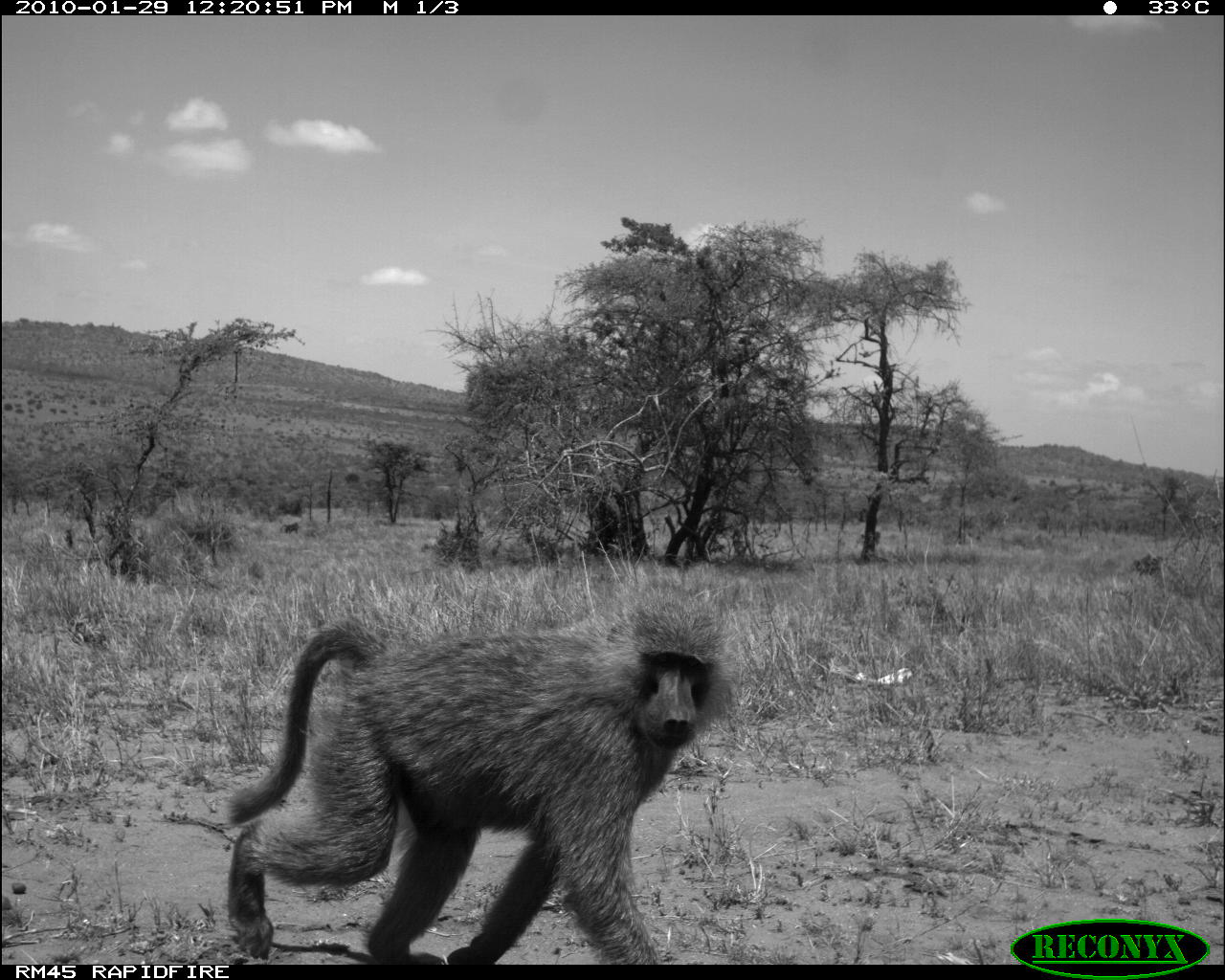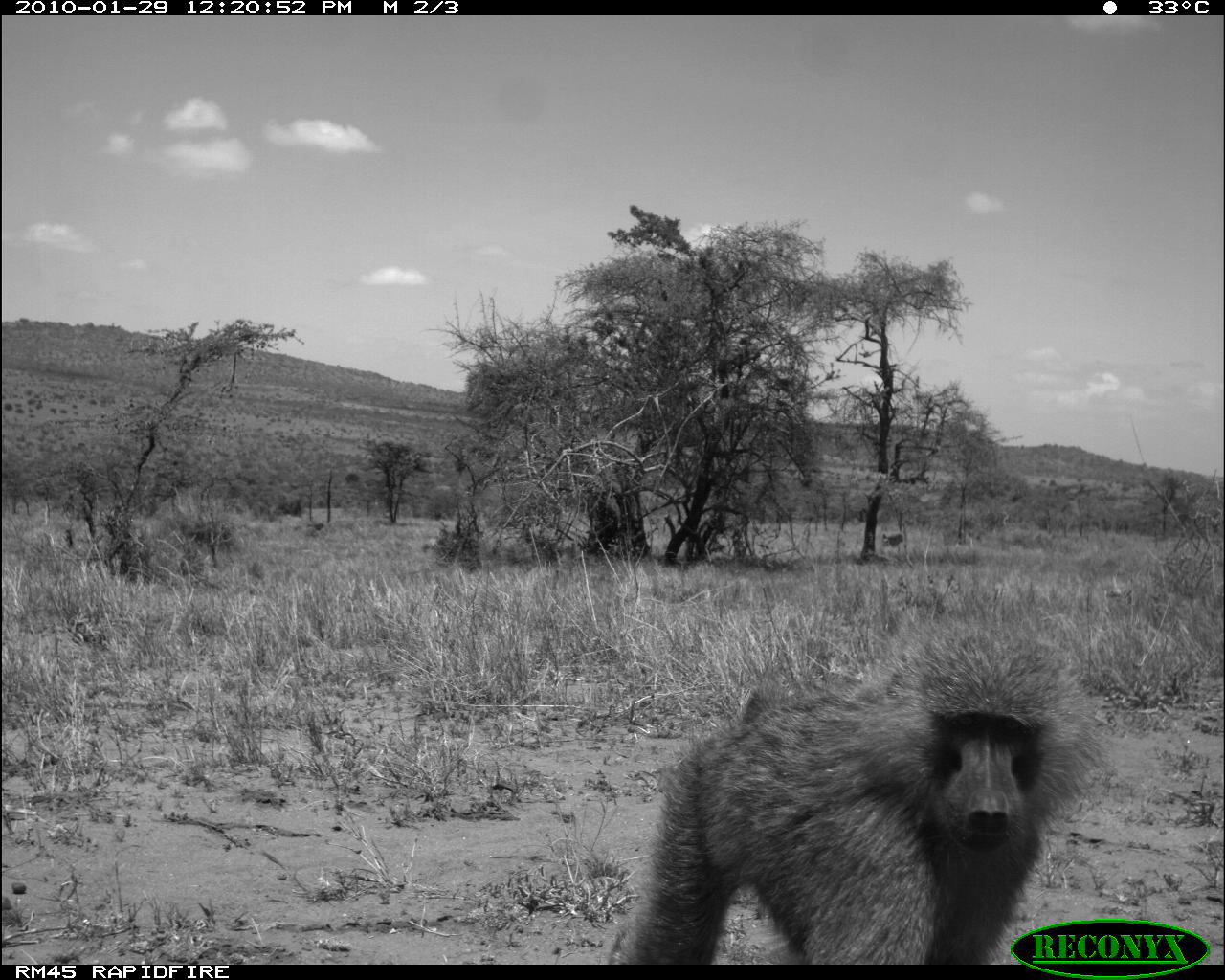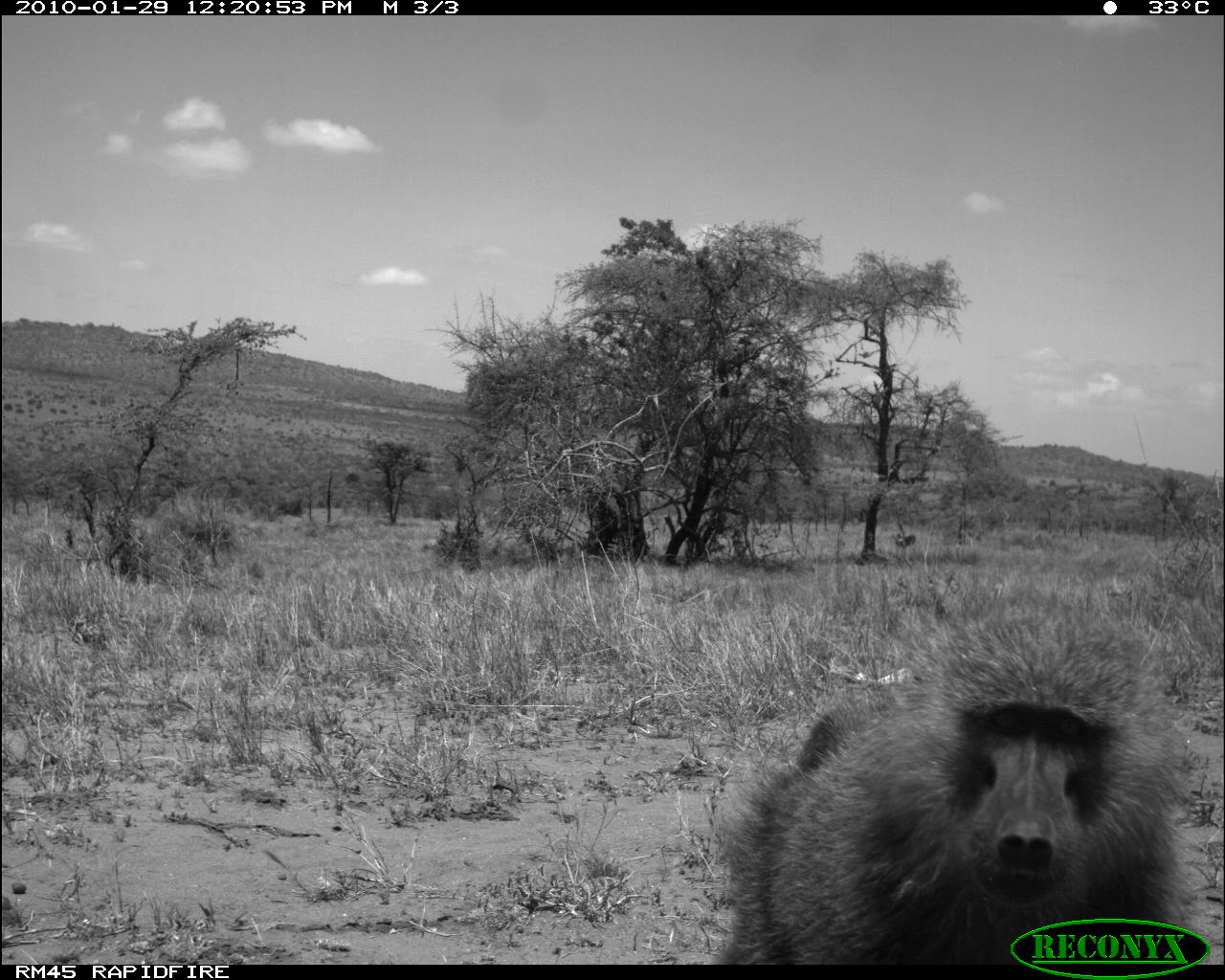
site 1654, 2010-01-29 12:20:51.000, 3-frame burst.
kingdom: Animalia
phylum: Chordata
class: Mammalia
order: Primates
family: Cercopithecidae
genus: Papio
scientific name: Papio anubis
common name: olive baboon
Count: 3.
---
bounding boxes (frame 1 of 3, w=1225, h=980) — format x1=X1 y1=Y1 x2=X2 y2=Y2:
papio anubis: x1=220 y1=572 x2=739 y2=965; x1=853 y1=528 x2=882 y2=551; x1=279 y1=521 x2=299 y2=535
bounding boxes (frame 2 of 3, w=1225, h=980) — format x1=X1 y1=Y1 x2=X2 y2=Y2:
papio anubis: x1=620 y1=610 x2=1110 y2=963; x1=881 y1=530 x2=906 y2=550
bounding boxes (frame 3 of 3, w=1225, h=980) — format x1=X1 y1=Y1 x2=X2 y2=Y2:
papio anubis: x1=713 y1=596 x2=1191 y2=962; x1=893 y1=524 x2=915 y2=549